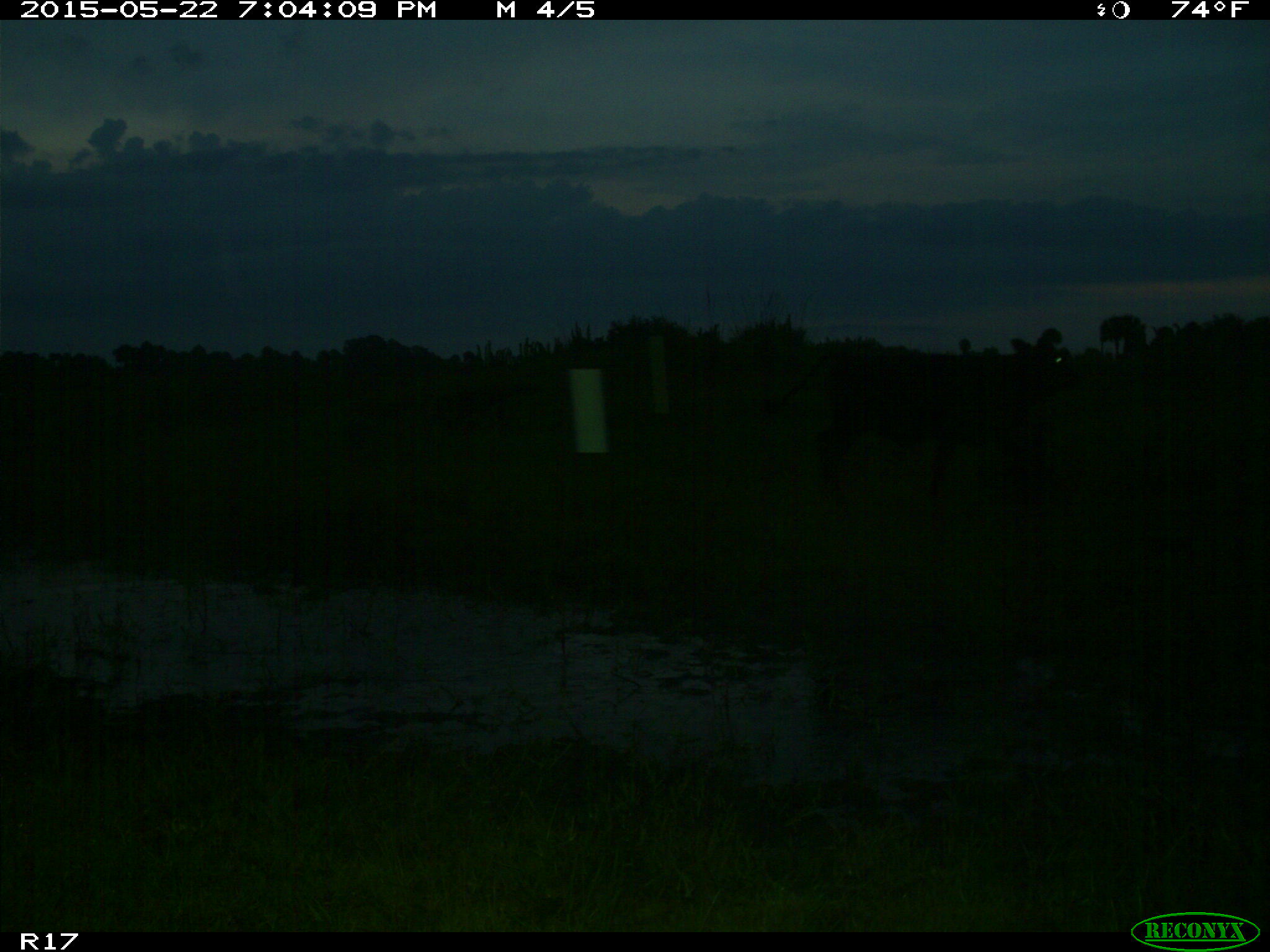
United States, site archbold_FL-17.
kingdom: Animalia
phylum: Chordata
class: Mammalia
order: Artiodactyla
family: Bovidae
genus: Bos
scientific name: Bos taurus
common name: domestic cow